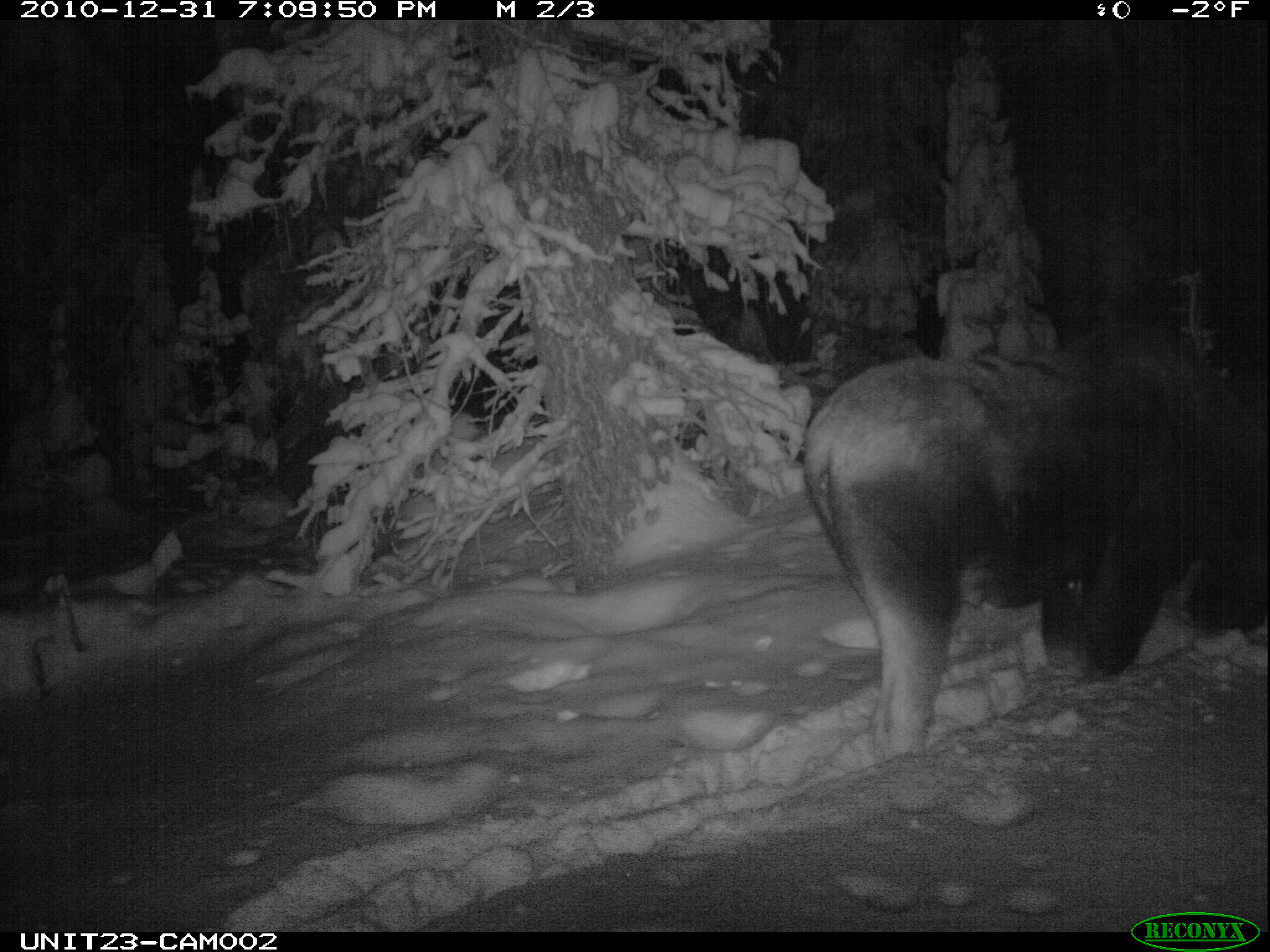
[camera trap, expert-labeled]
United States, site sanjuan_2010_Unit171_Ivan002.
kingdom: Animalia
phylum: Chordata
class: Mammalia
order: Artiodactyla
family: Cervidae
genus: Alces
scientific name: Alces alces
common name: moose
Alces alces (moose).